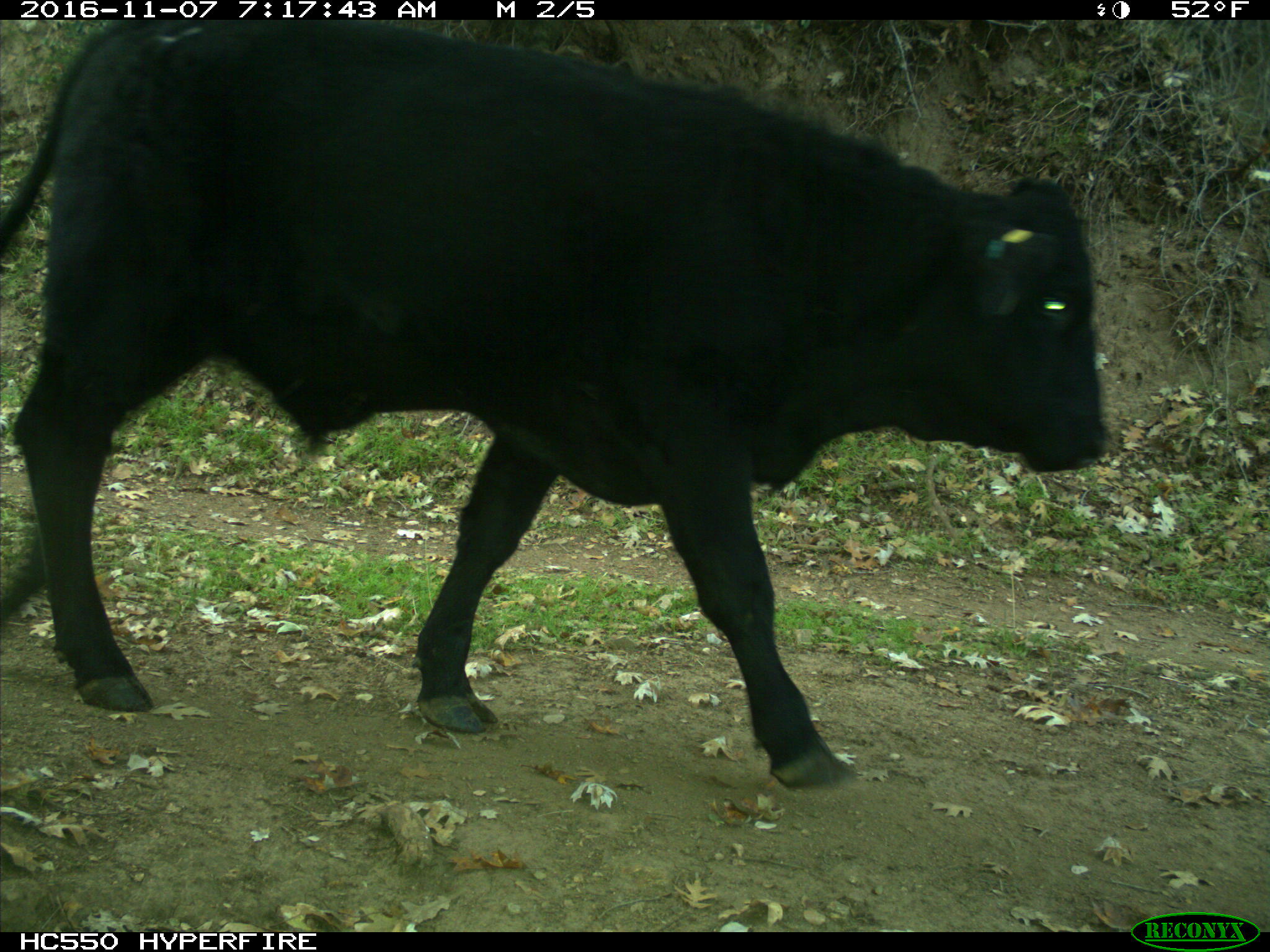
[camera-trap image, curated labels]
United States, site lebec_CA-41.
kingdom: Animalia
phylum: Chordata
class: Mammalia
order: Artiodactyla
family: Bovidae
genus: Bos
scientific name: Bos taurus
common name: domestic cow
Bos taurus (domestic cow).